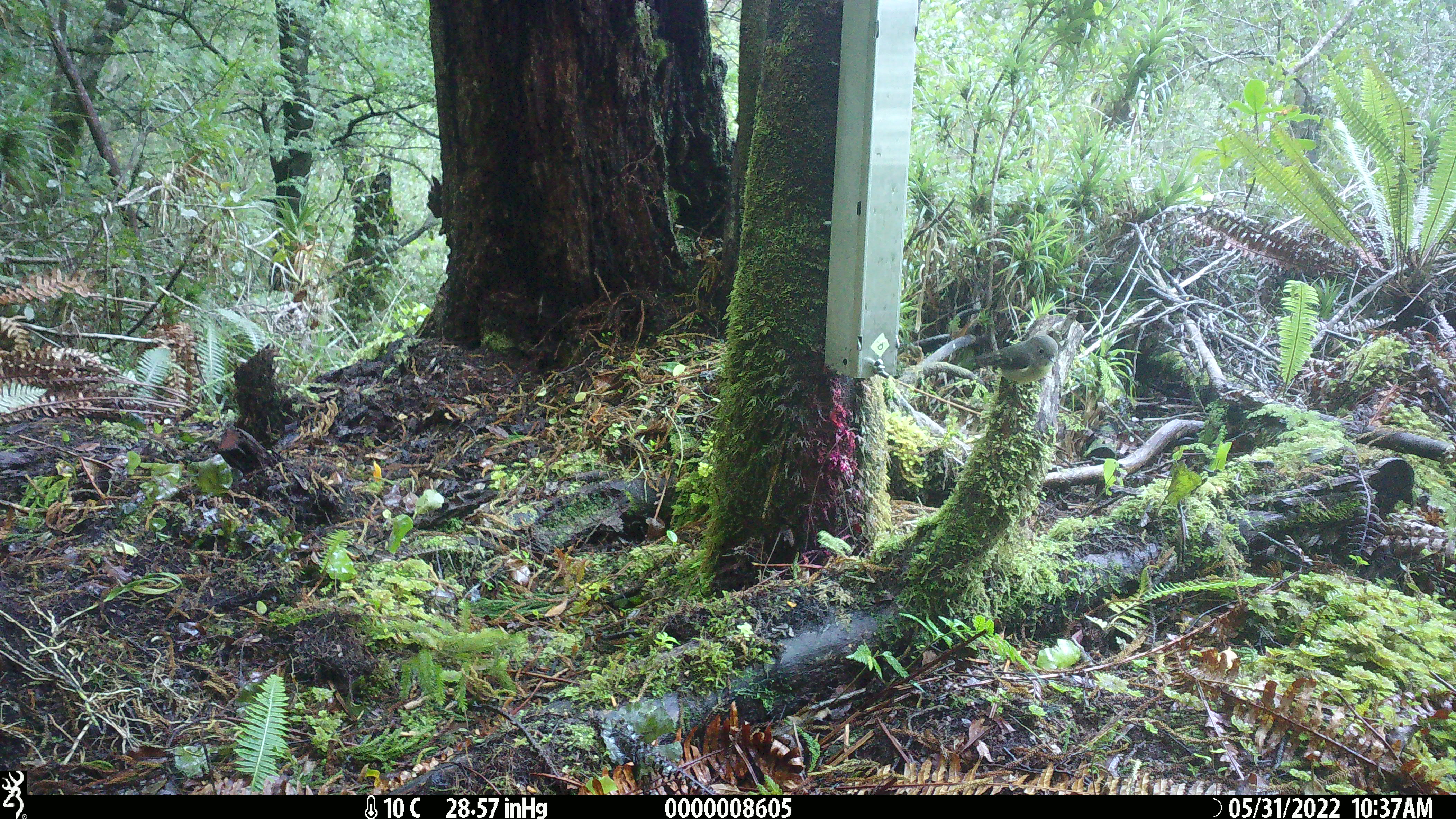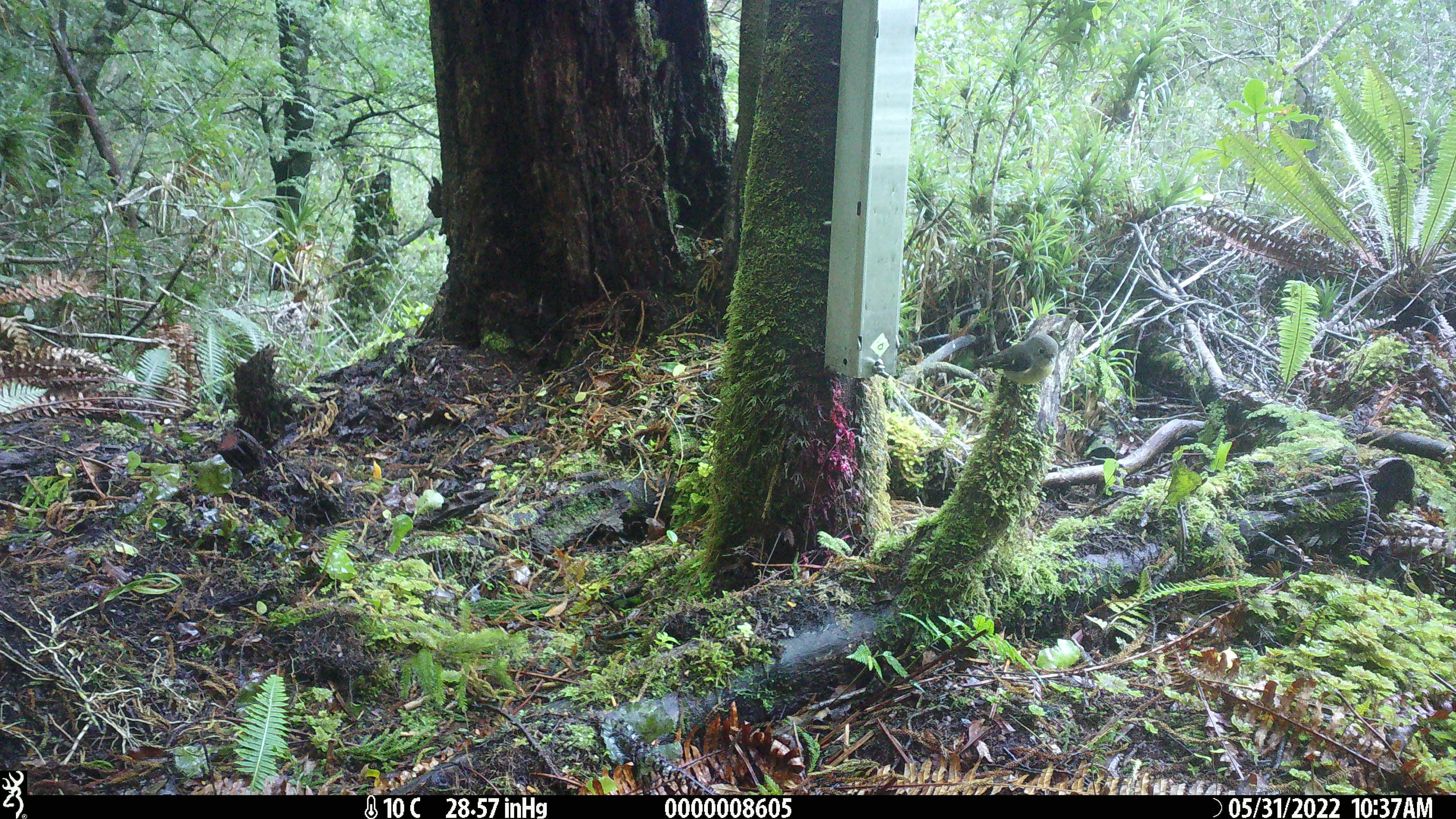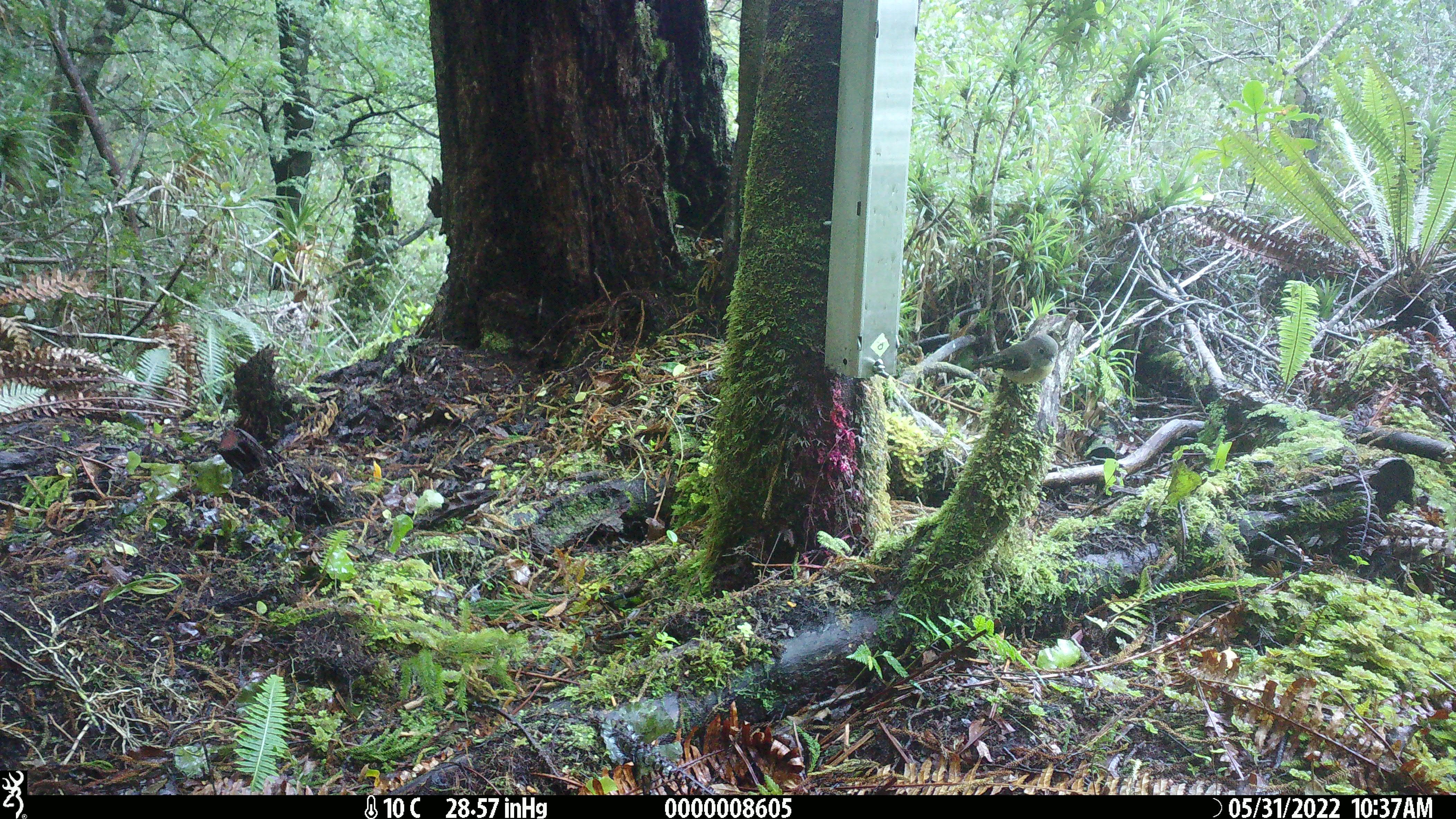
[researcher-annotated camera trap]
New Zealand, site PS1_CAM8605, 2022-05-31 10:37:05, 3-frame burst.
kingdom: Animalia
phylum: Chordata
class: Aves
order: Passeriformes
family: Petroicidae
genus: Petroica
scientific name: Petroica macrocephala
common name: tomtit